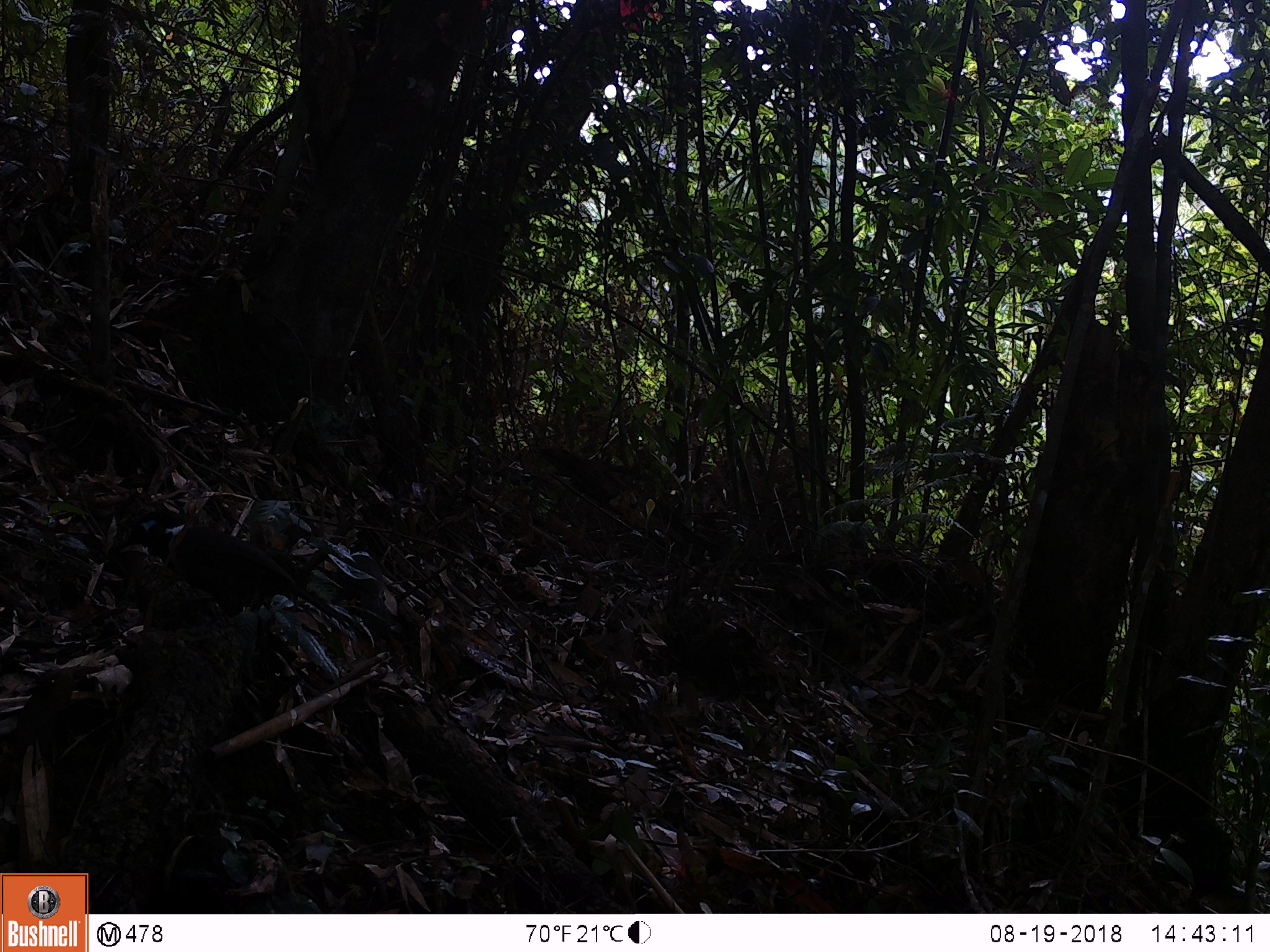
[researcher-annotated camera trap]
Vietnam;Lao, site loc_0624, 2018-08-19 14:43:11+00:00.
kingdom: Animalia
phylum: Chordata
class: Aves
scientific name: Aves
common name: bird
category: unidentified bird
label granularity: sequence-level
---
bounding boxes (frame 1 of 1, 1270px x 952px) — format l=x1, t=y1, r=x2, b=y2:
unidentified bird: l=134, t=508, r=361, b=634